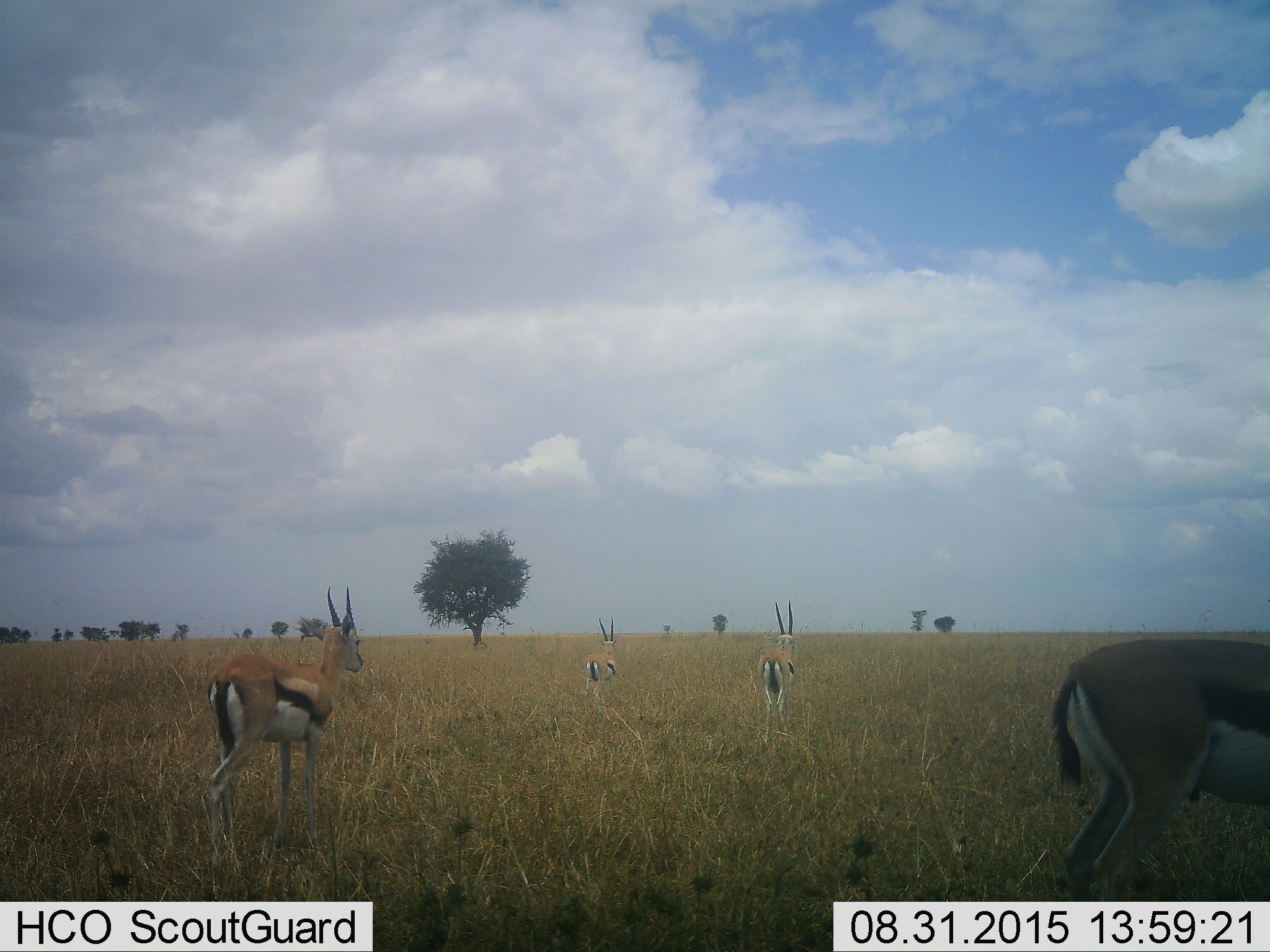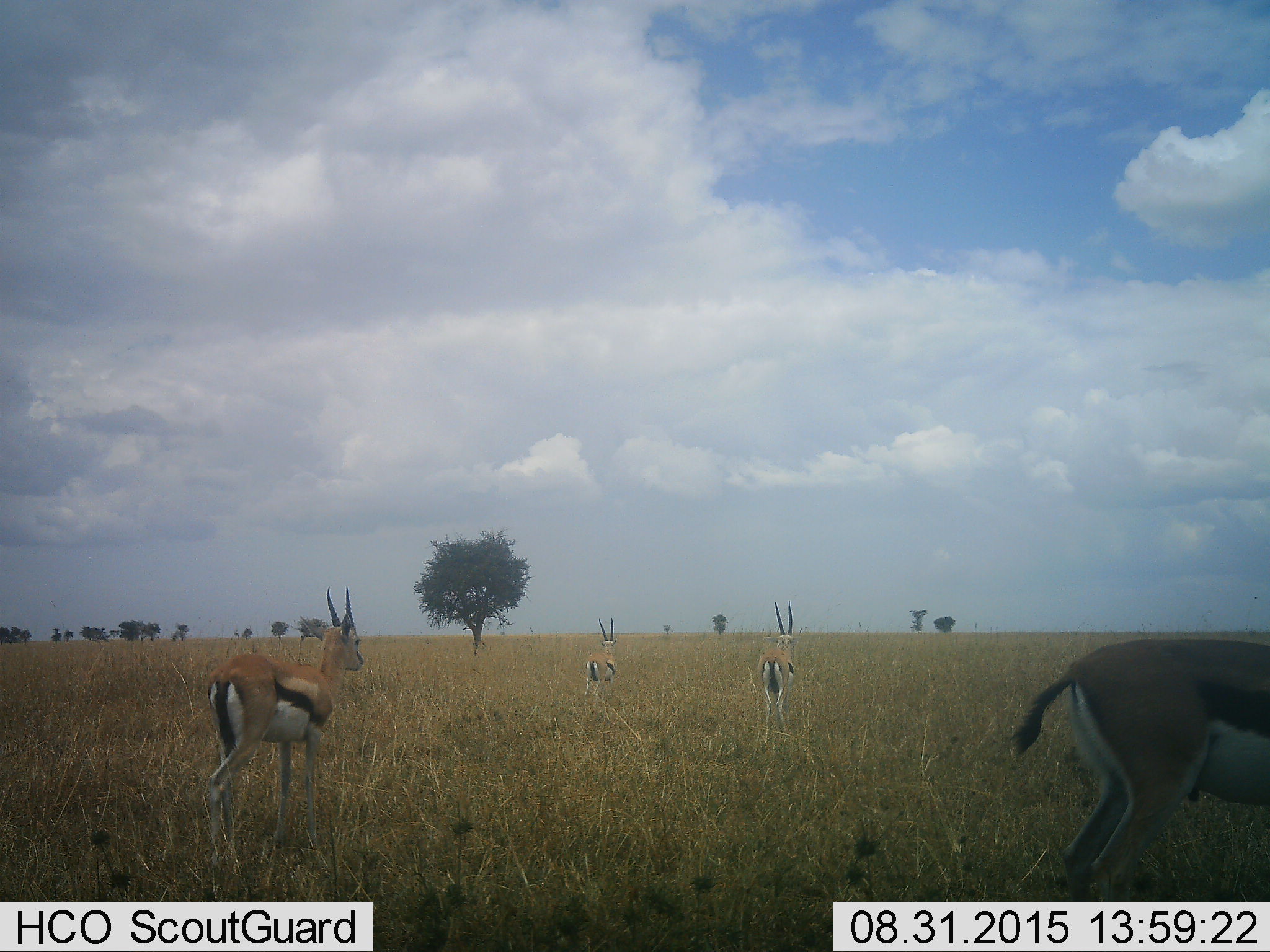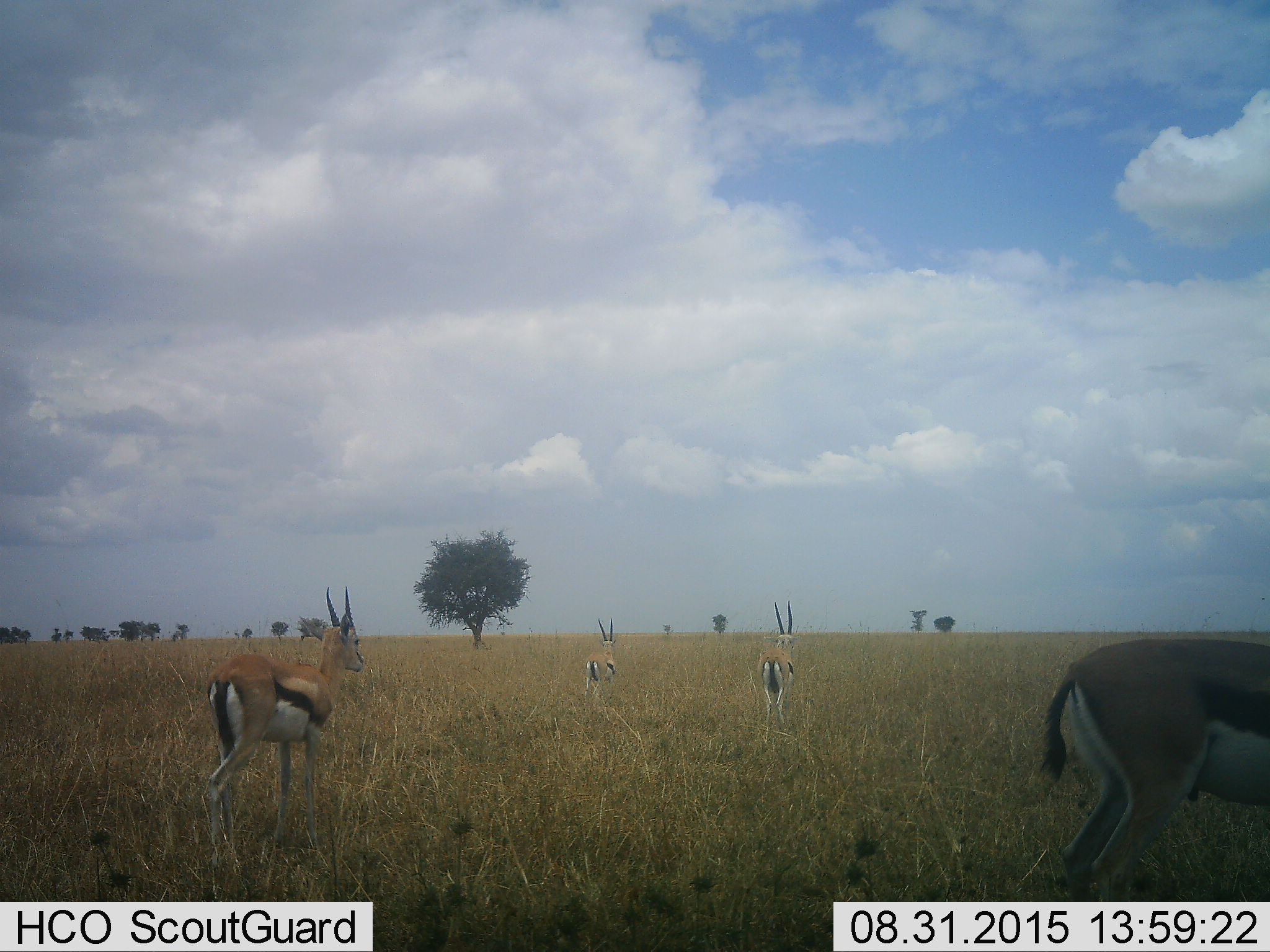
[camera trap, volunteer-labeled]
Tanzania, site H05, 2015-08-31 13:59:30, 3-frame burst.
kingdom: Animalia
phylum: Chordata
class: Mammalia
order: Artiodactyla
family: Bovidae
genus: Eudorcas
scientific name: Eudorcas thomsonii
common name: thomson's gazelle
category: gazellethomsons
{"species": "gazellethomsons (thomson's gazelle) (Eudorcas thomsonii)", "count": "4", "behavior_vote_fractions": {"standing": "88%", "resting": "12%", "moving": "12%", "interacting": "0%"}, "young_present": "0%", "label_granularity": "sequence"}